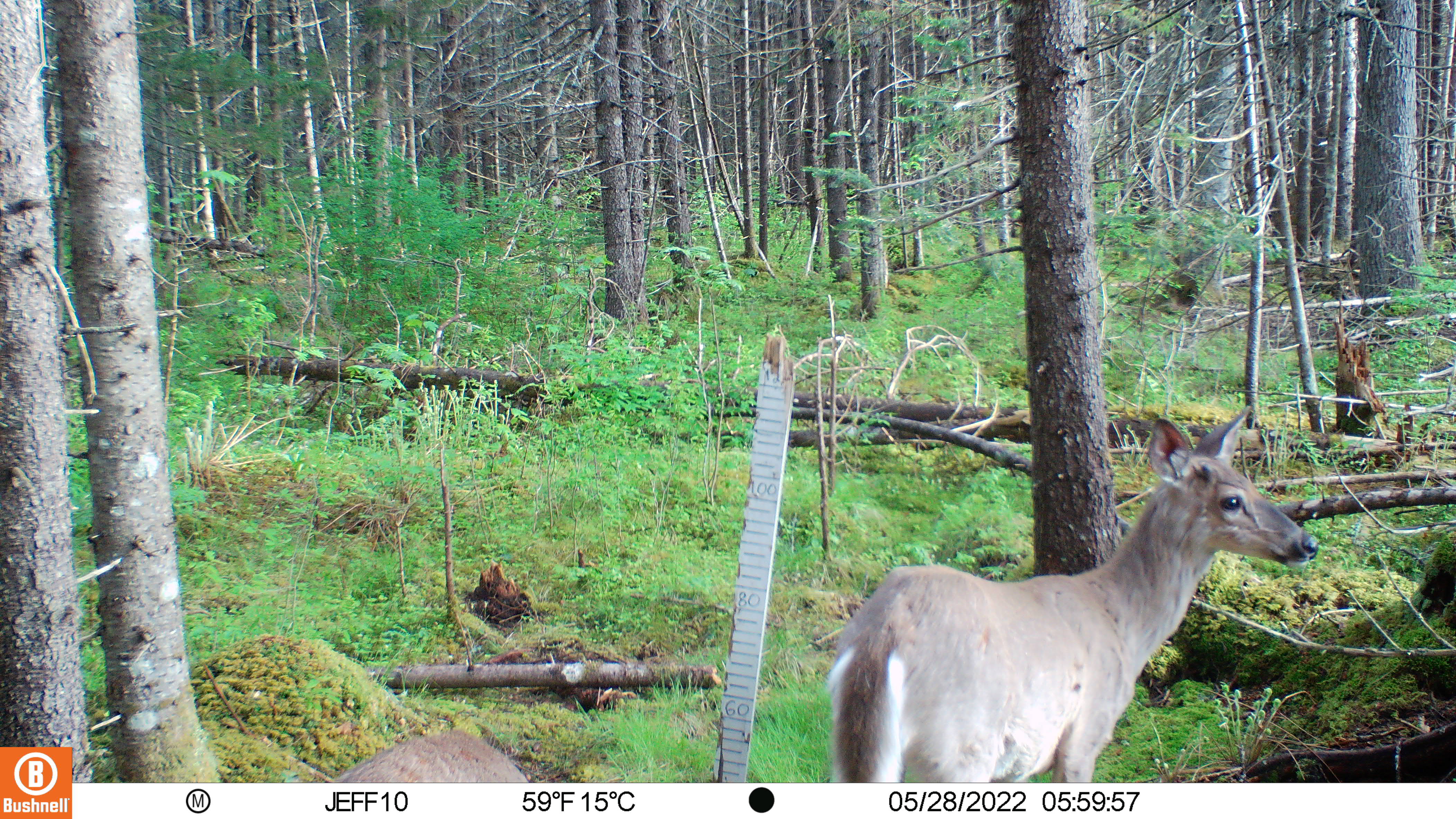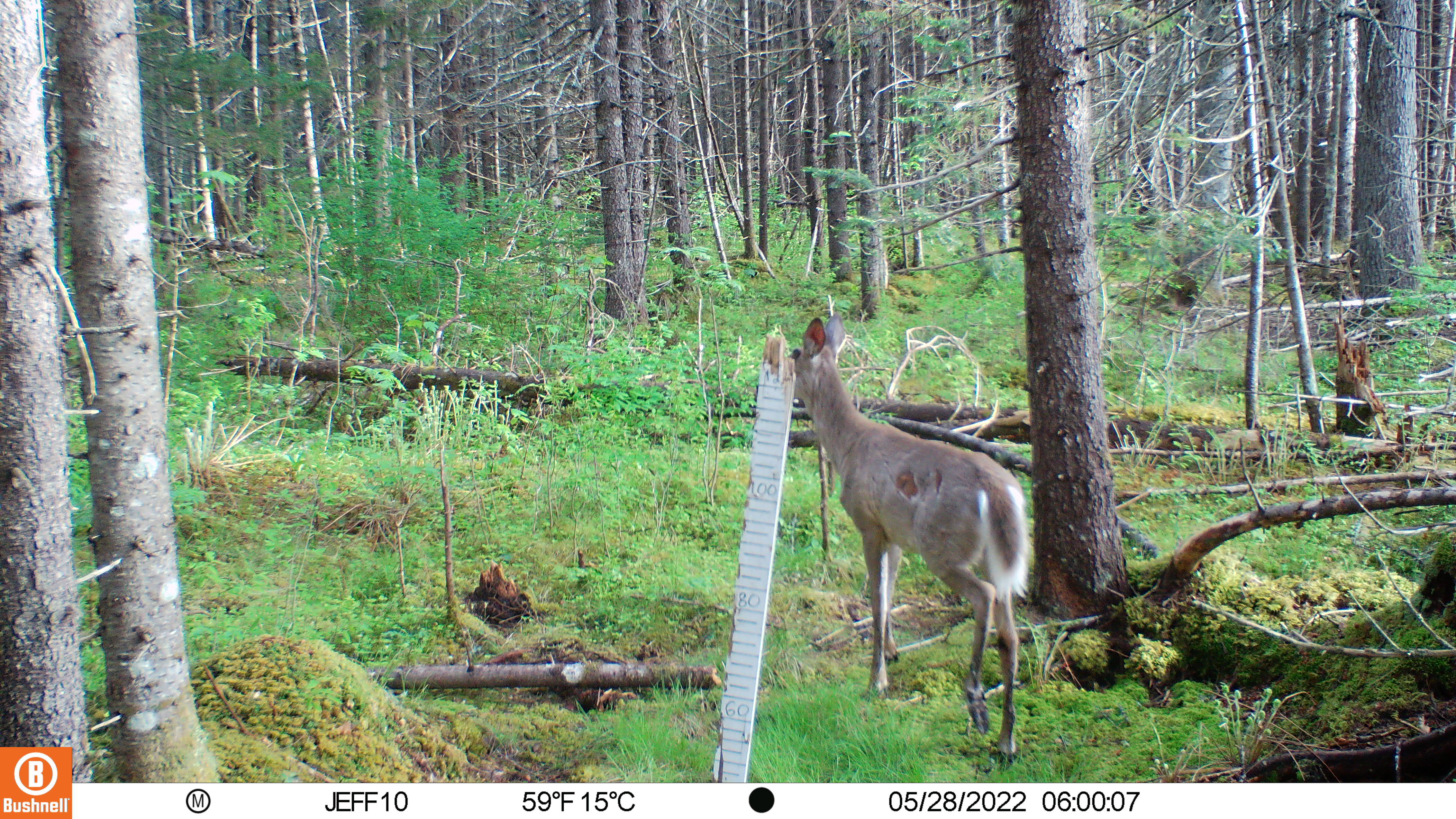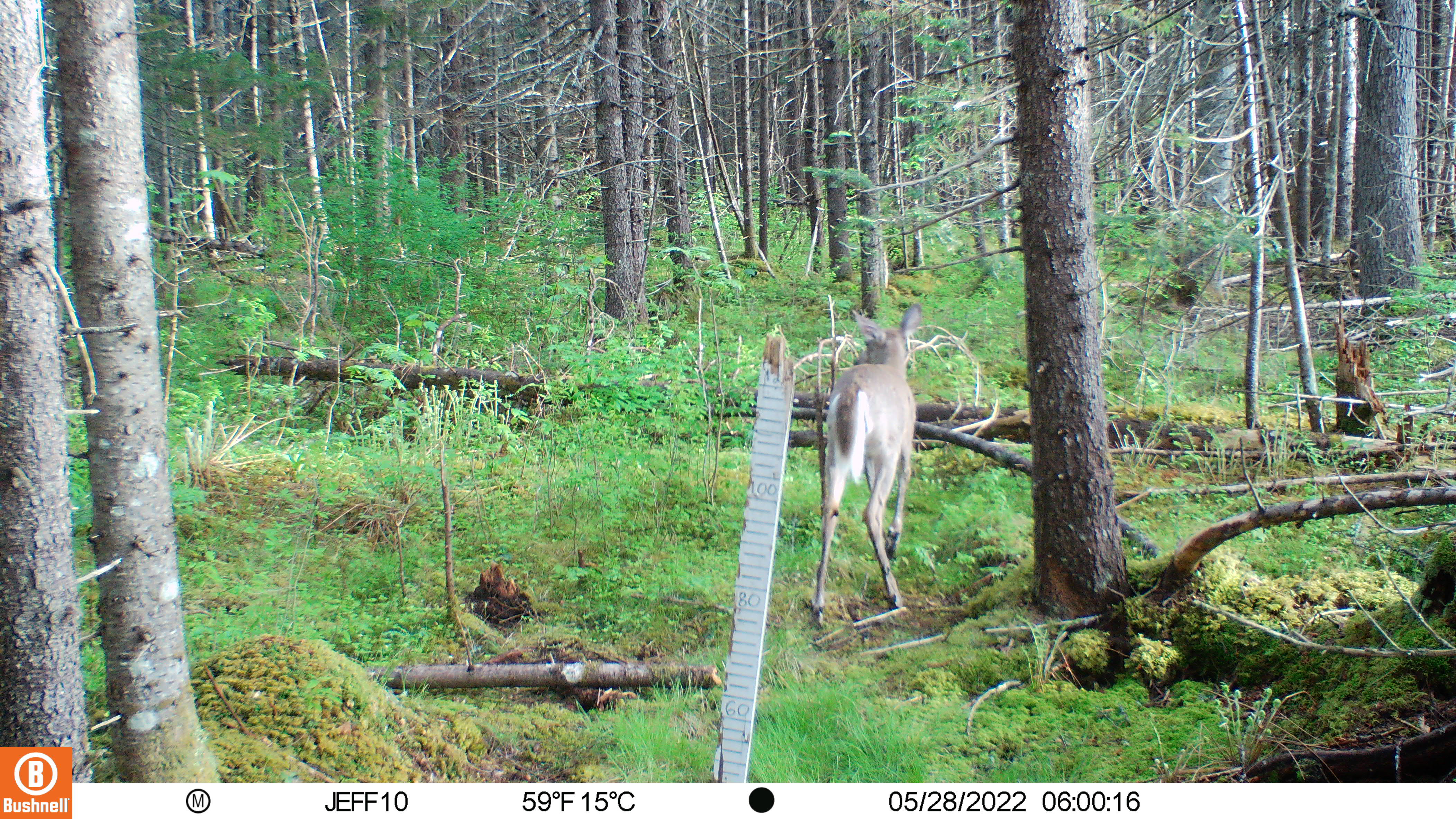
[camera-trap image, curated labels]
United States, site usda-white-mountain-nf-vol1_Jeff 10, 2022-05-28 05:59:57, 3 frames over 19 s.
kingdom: Animalia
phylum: Chordata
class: Mammalia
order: Artiodactyla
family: Cervidae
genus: Odocoileus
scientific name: Odocoileus virginianus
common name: white-tailed deer